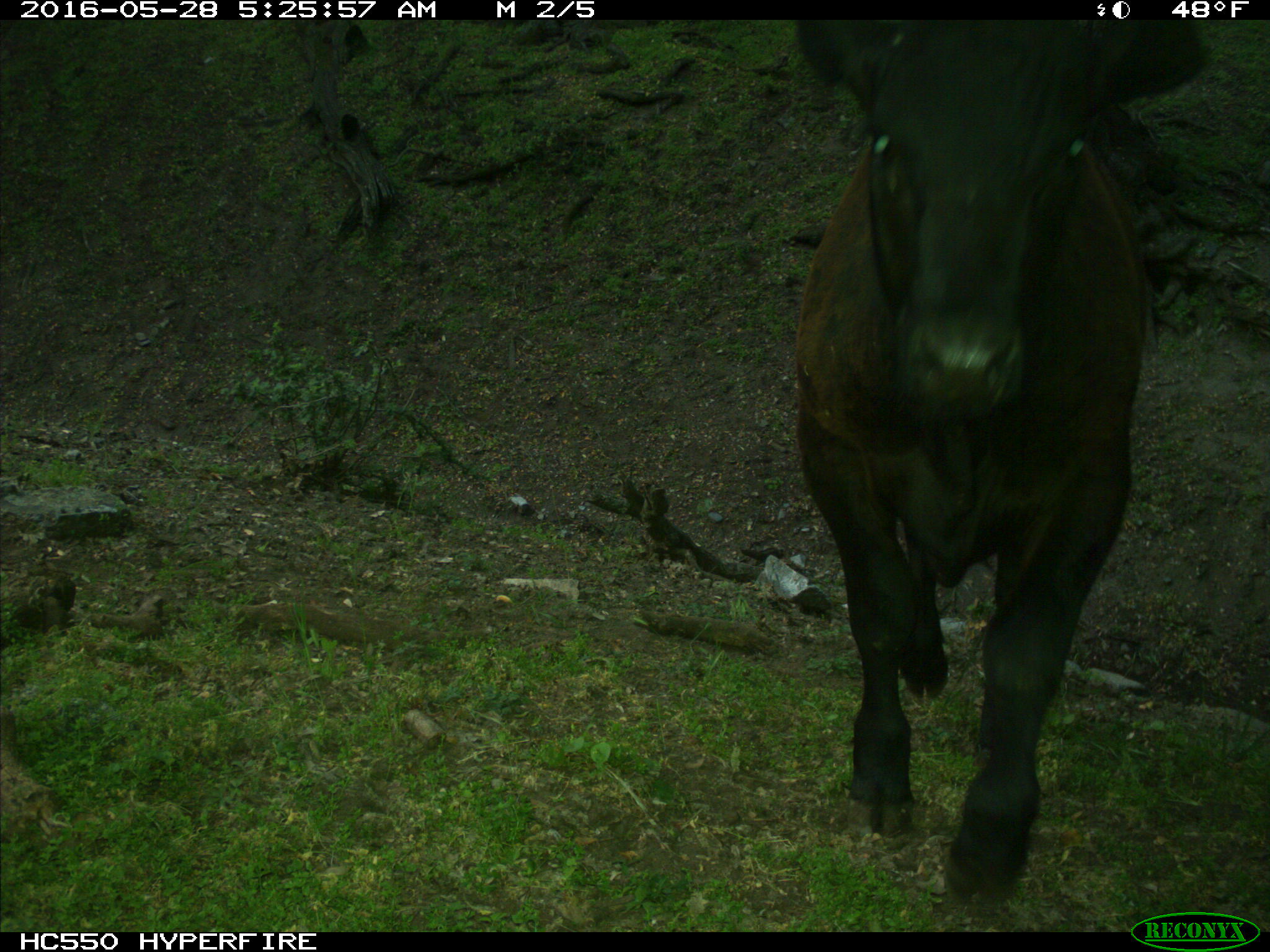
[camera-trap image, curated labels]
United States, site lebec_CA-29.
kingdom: Animalia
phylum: Chordata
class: Mammalia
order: Artiodactyla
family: Bovidae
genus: Bos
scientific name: Bos taurus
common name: domestic cow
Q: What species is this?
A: Bos taurus (domestic cow).